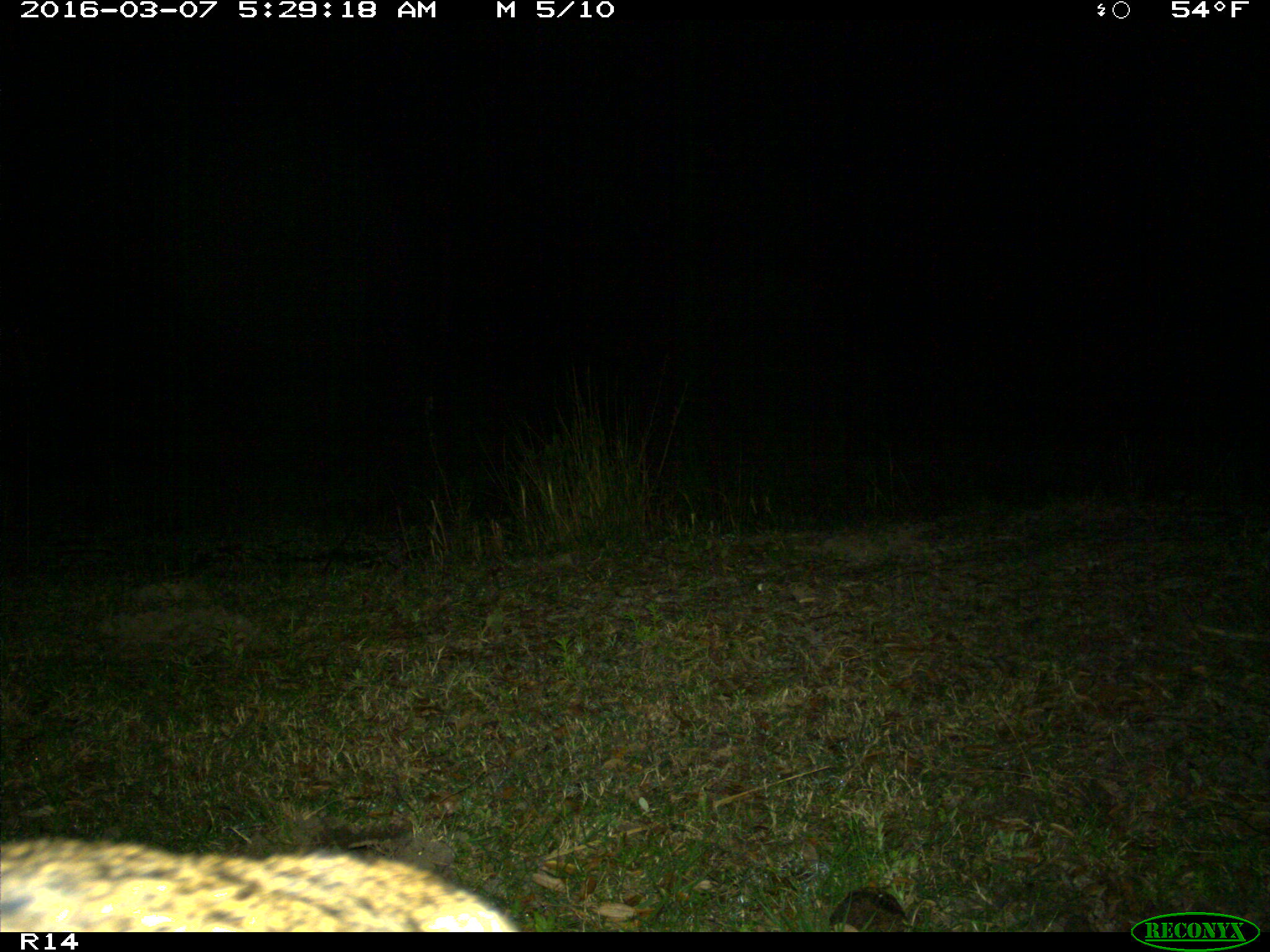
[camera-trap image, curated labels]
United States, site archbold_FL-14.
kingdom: Animalia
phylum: Chordata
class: Mammalia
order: Artiodactyla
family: Suidae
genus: Sus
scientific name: Sus scrofa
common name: wild boar